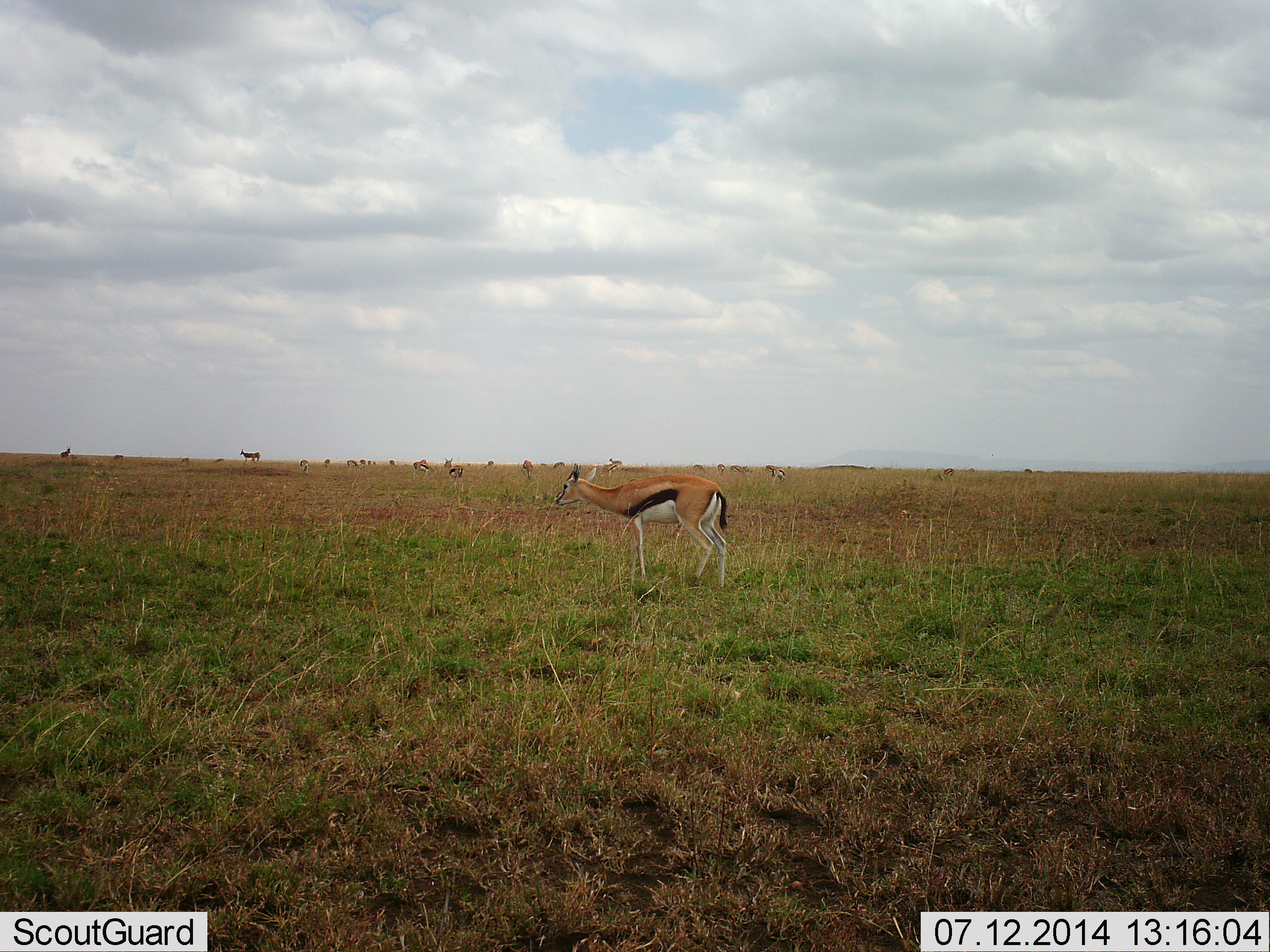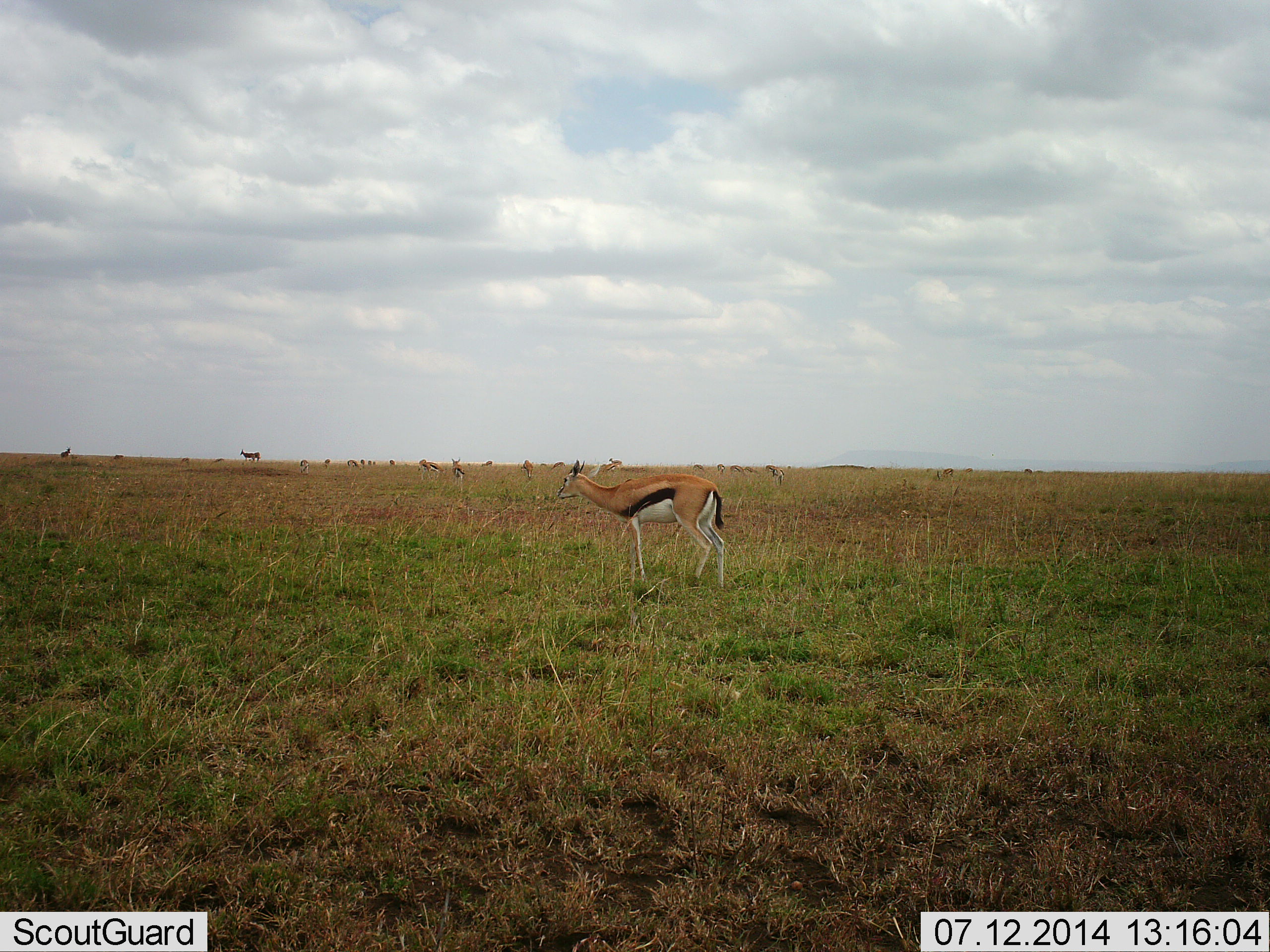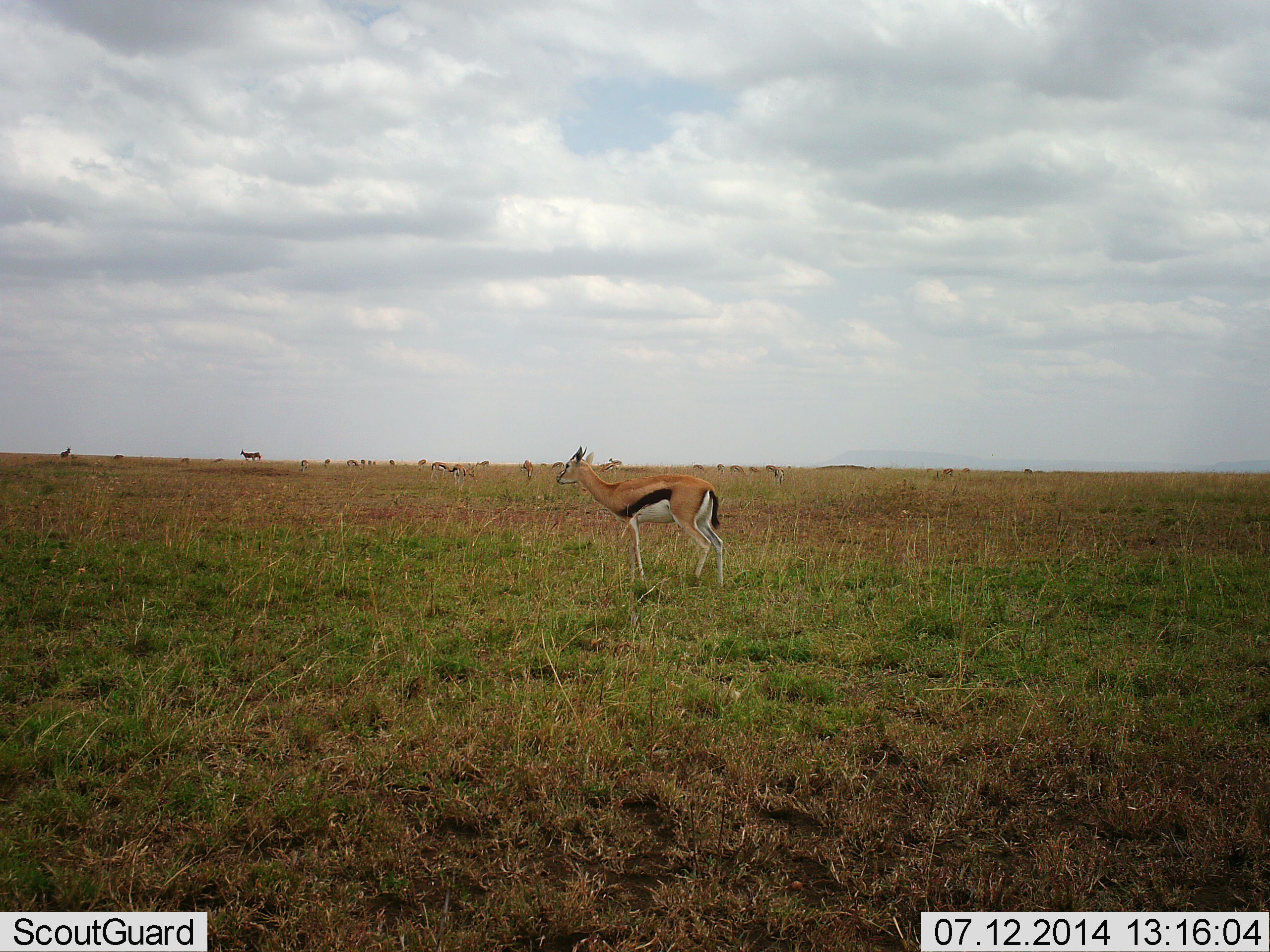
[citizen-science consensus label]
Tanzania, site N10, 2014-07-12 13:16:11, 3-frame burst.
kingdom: Animalia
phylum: Chordata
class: Mammalia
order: Artiodactyla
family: Bovidae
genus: Eudorcas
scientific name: Eudorcas thomsonii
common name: thomson's gazelle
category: gazellethomsons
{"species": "gazellethomsons (thomson's gazelle) (Eudorcas thomsonii)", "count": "11-50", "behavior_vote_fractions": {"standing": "85%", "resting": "0%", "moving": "54%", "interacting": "0%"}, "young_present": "0%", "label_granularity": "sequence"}